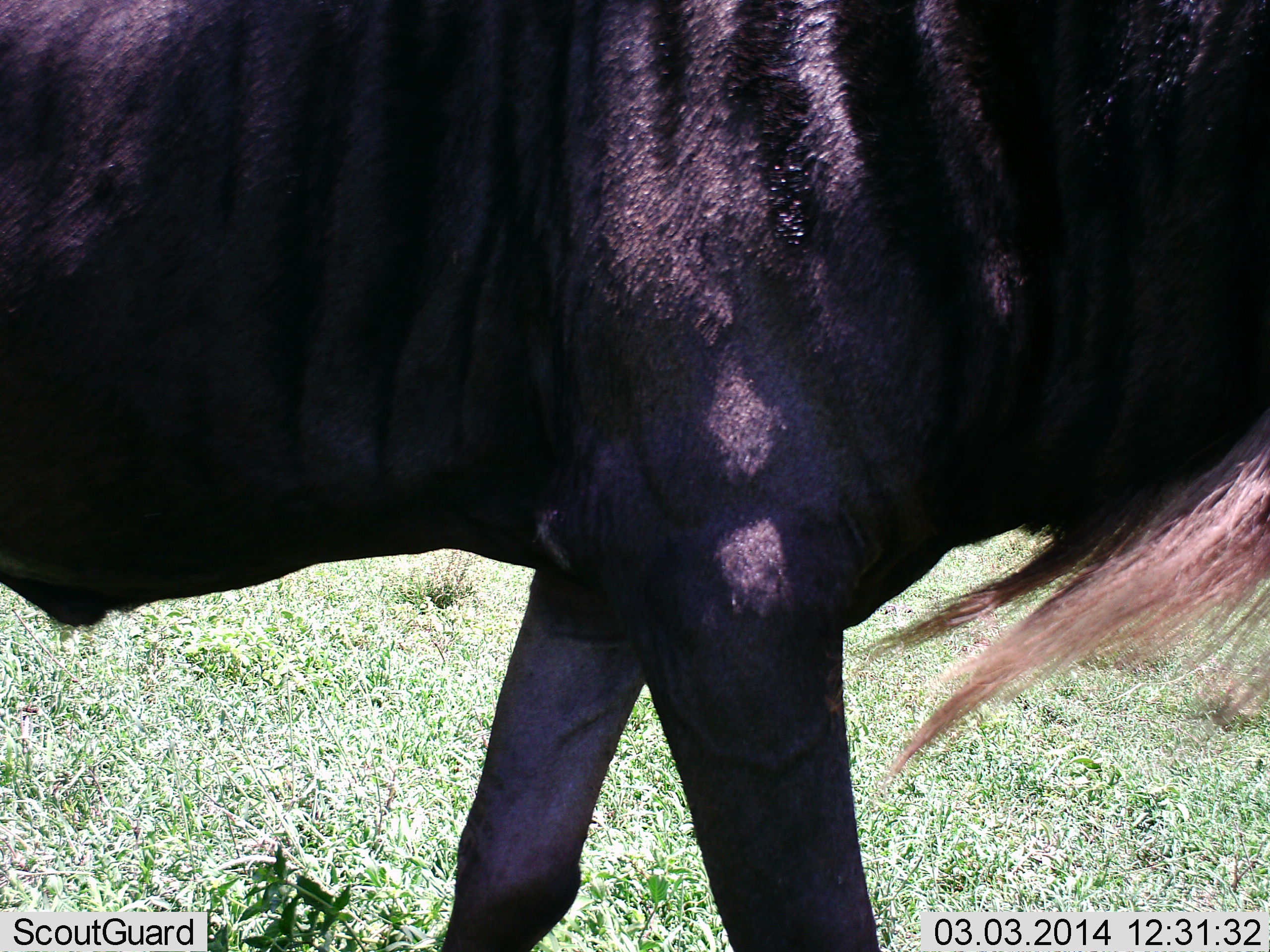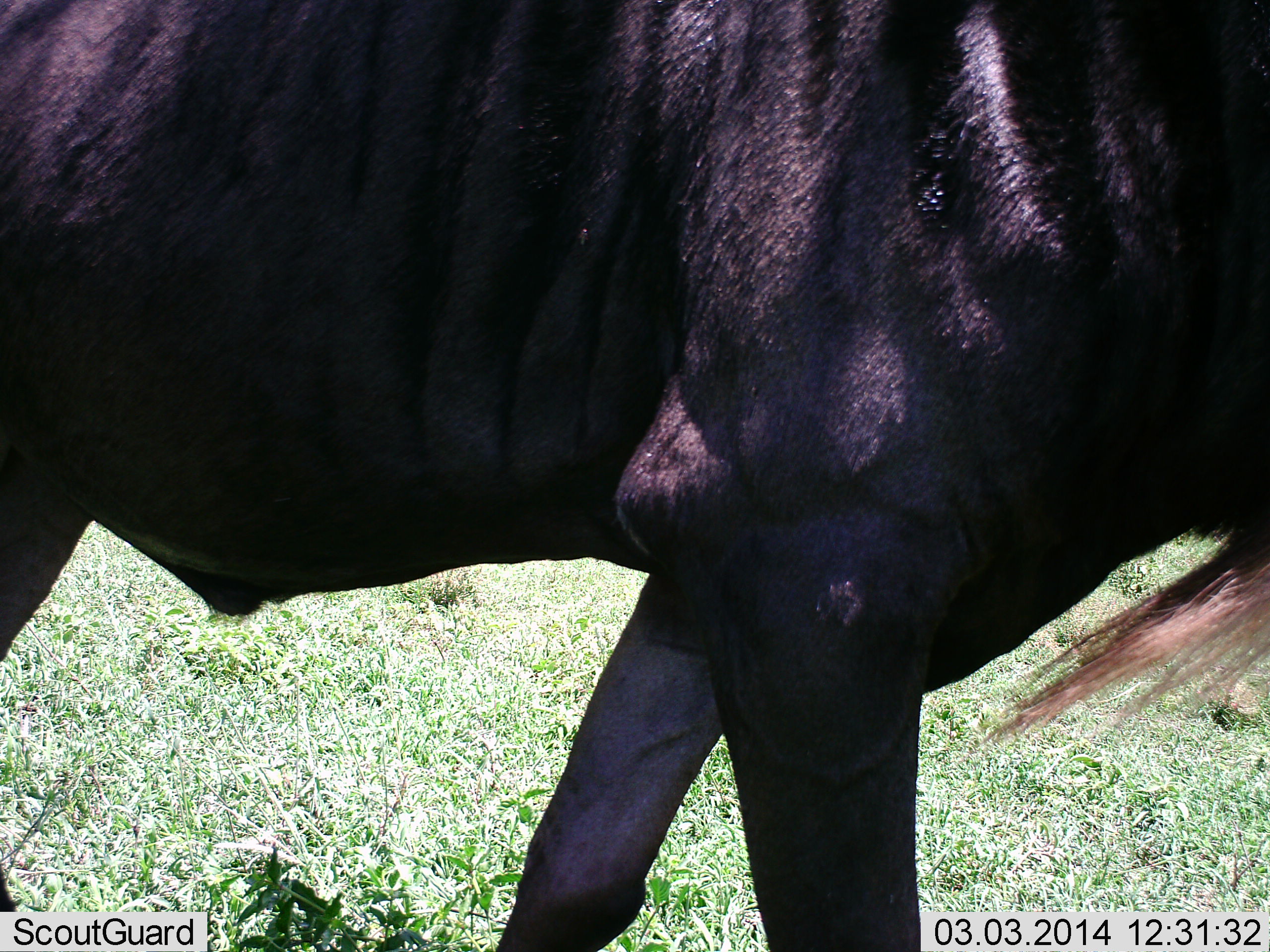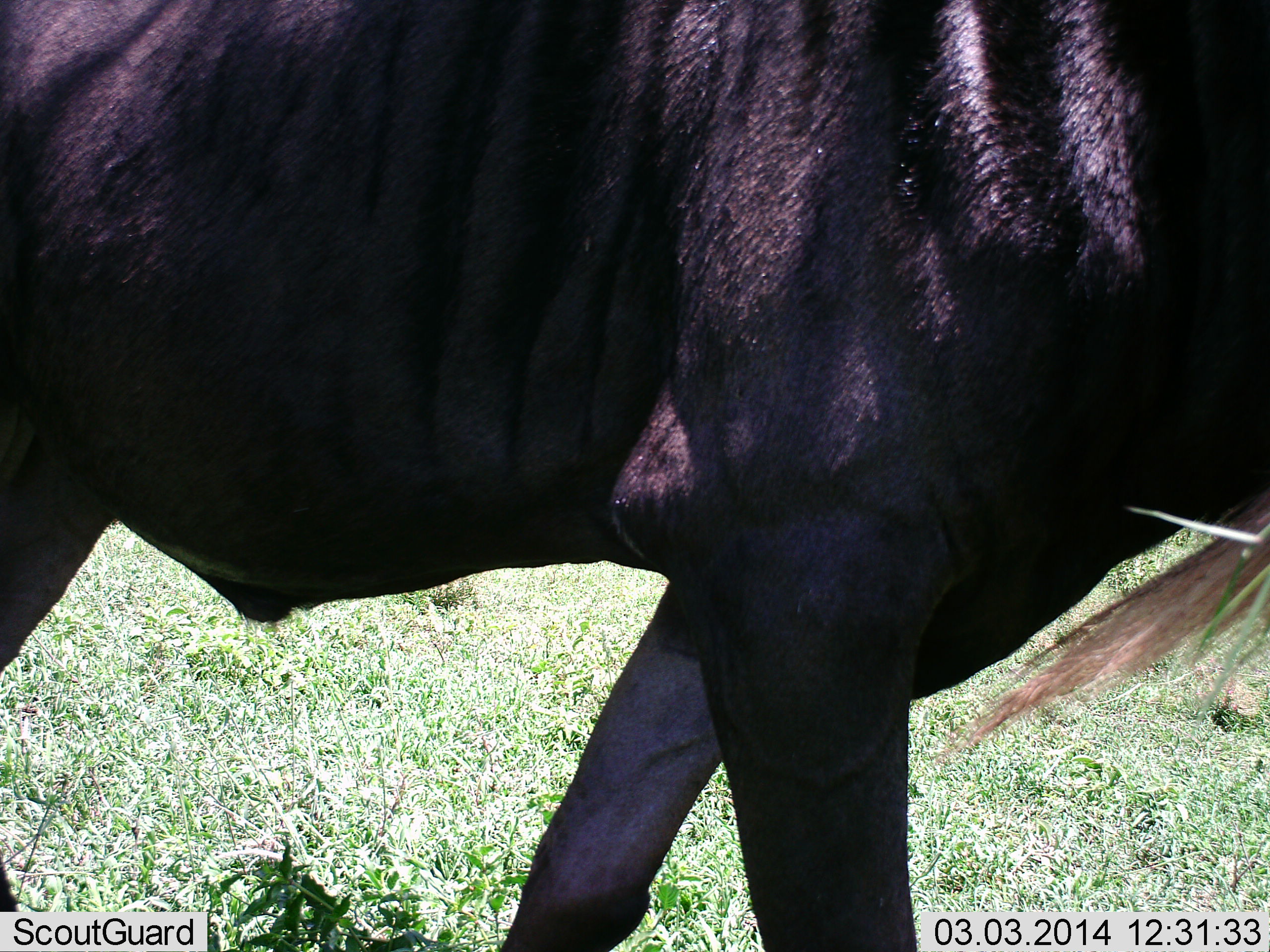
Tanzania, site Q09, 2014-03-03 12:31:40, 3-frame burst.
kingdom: Animalia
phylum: Chordata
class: Mammalia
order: Artiodactyla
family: Bovidae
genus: Connochaetes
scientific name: Connochaetes taurinus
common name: blue wildebeest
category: wildebeest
Wildebeest (blue wildebeest) (Connochaetes taurinus), count 1. Behavior (volunteer vote fractions): standing 60%, resting 0%, moving 40%, interacting 0%. Young present (vote fraction): 0%. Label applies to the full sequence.